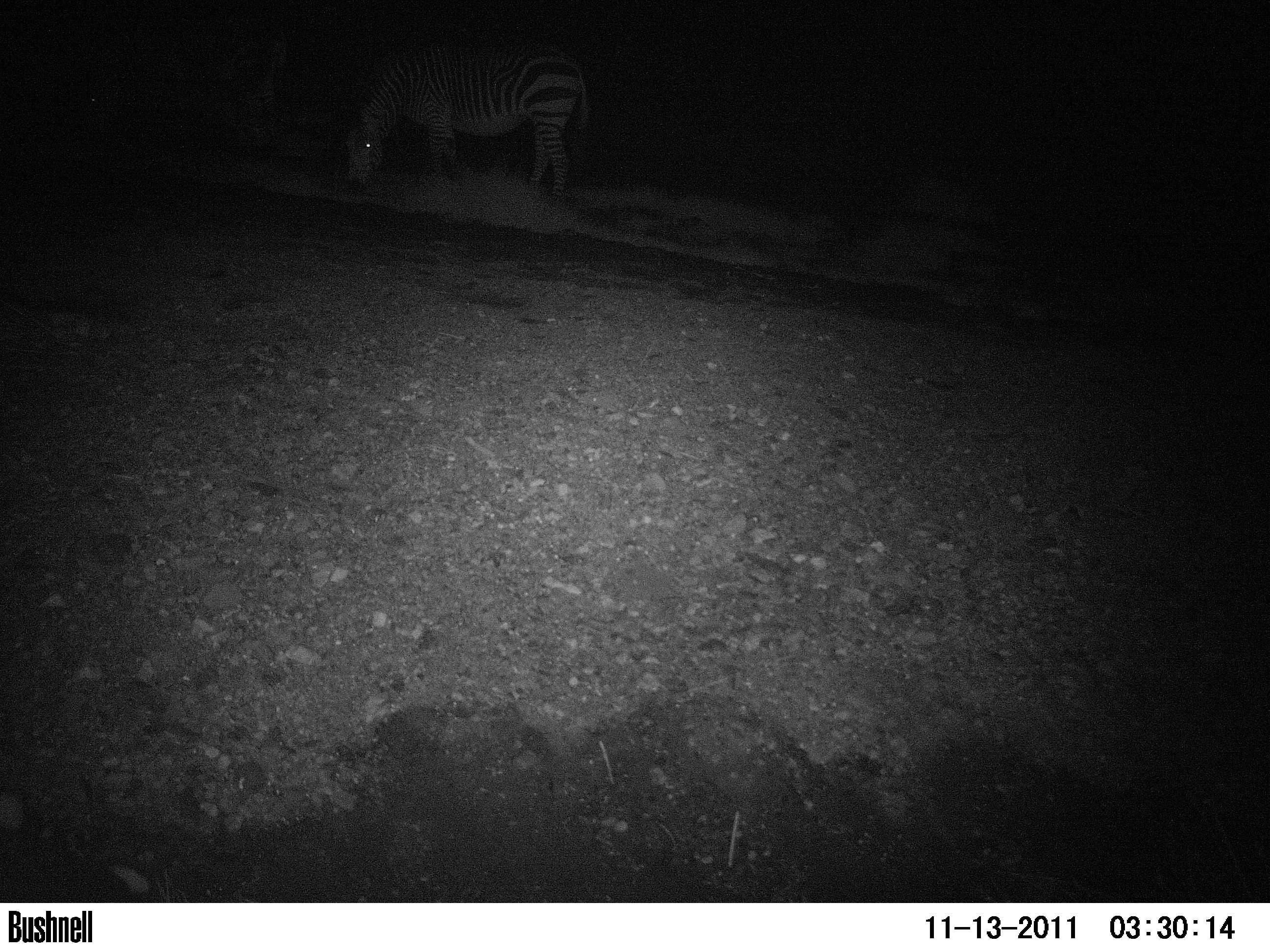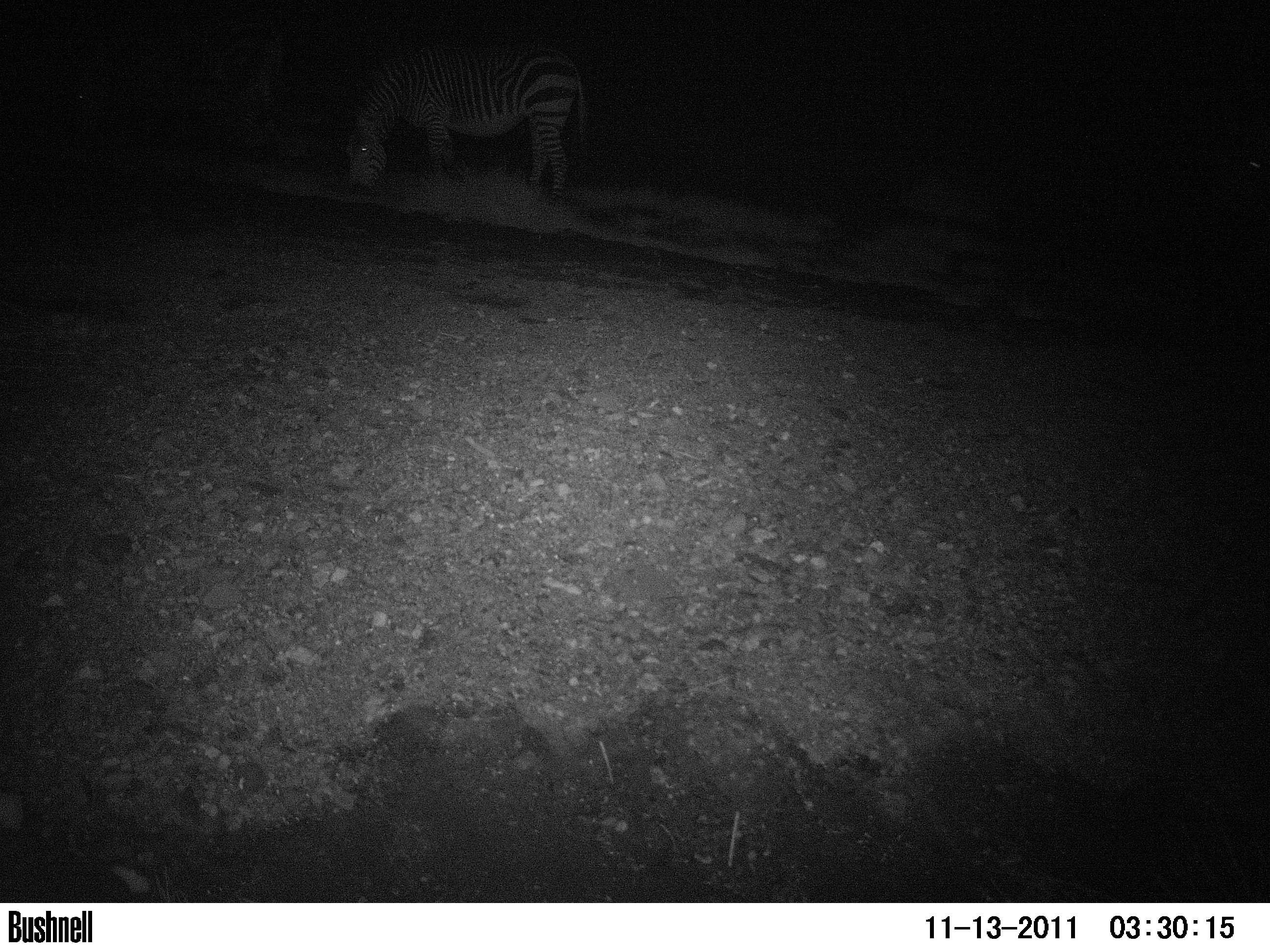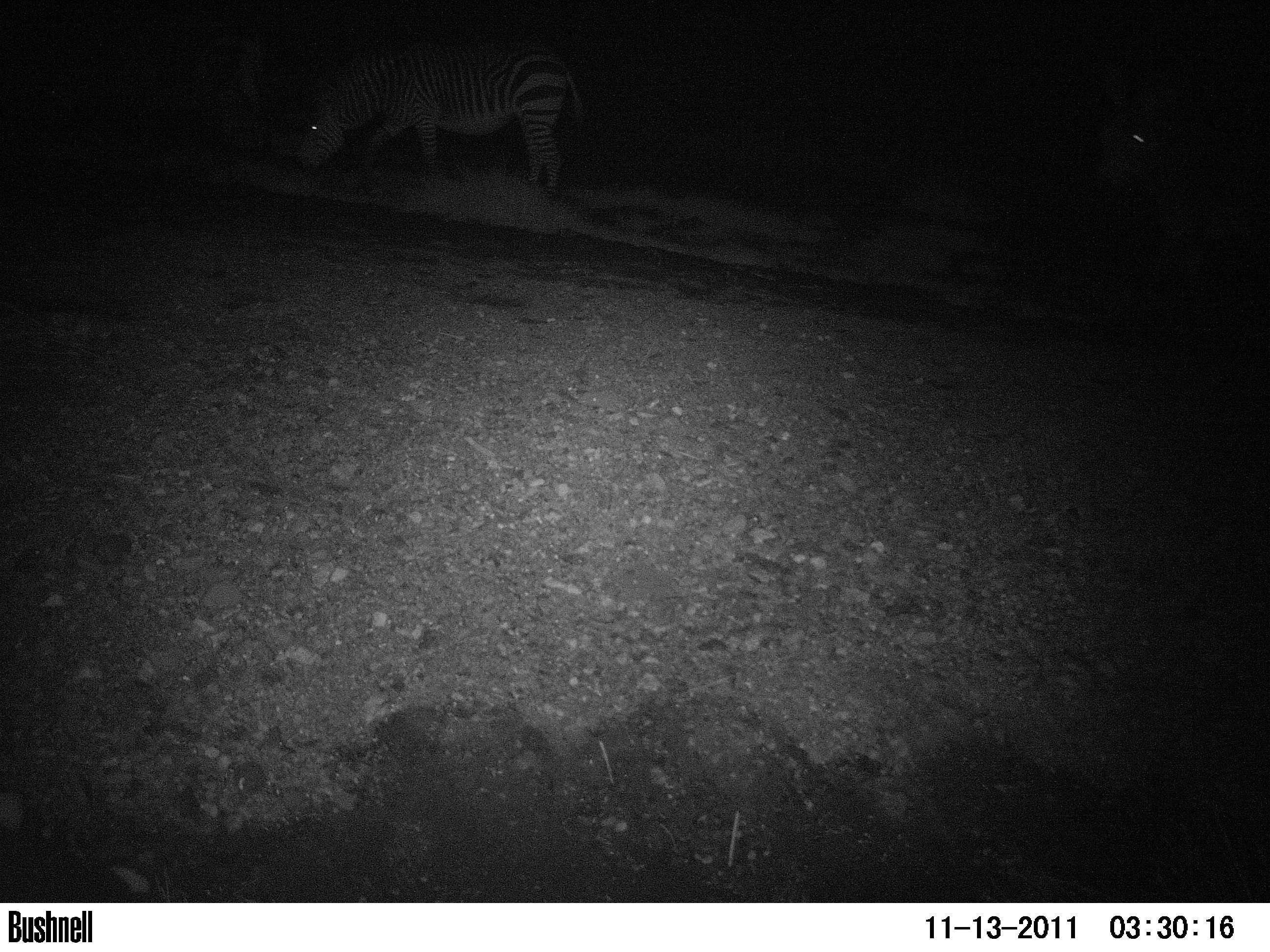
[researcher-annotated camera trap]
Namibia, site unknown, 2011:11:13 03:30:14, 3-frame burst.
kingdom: Animalia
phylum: Chordata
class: Mammalia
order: Perissodactyla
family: Equidae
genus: Equus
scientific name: Equus zebra hartmannae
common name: hartmann's mountain zebra